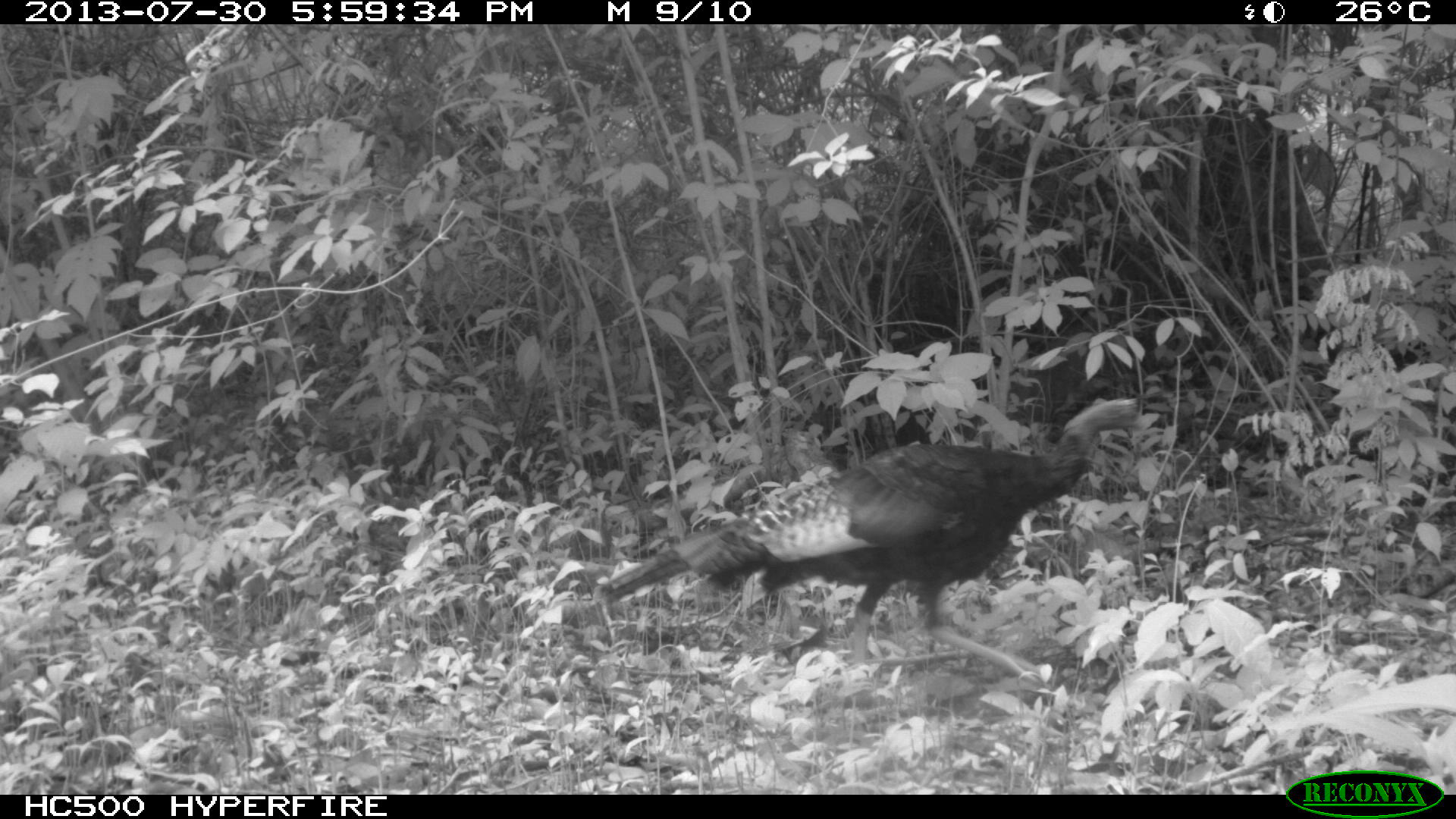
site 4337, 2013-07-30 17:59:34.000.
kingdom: Animalia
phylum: Chordata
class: Aves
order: Galliformes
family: Phasianidae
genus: Meleagris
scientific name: Meleagris ocellata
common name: ocellated turkey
Meleagris ocellata (ocellated turkey), count 1.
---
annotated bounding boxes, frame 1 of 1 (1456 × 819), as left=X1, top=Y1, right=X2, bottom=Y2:
meleagris ocellata: left=595, top=391, right=1148, bottom=689